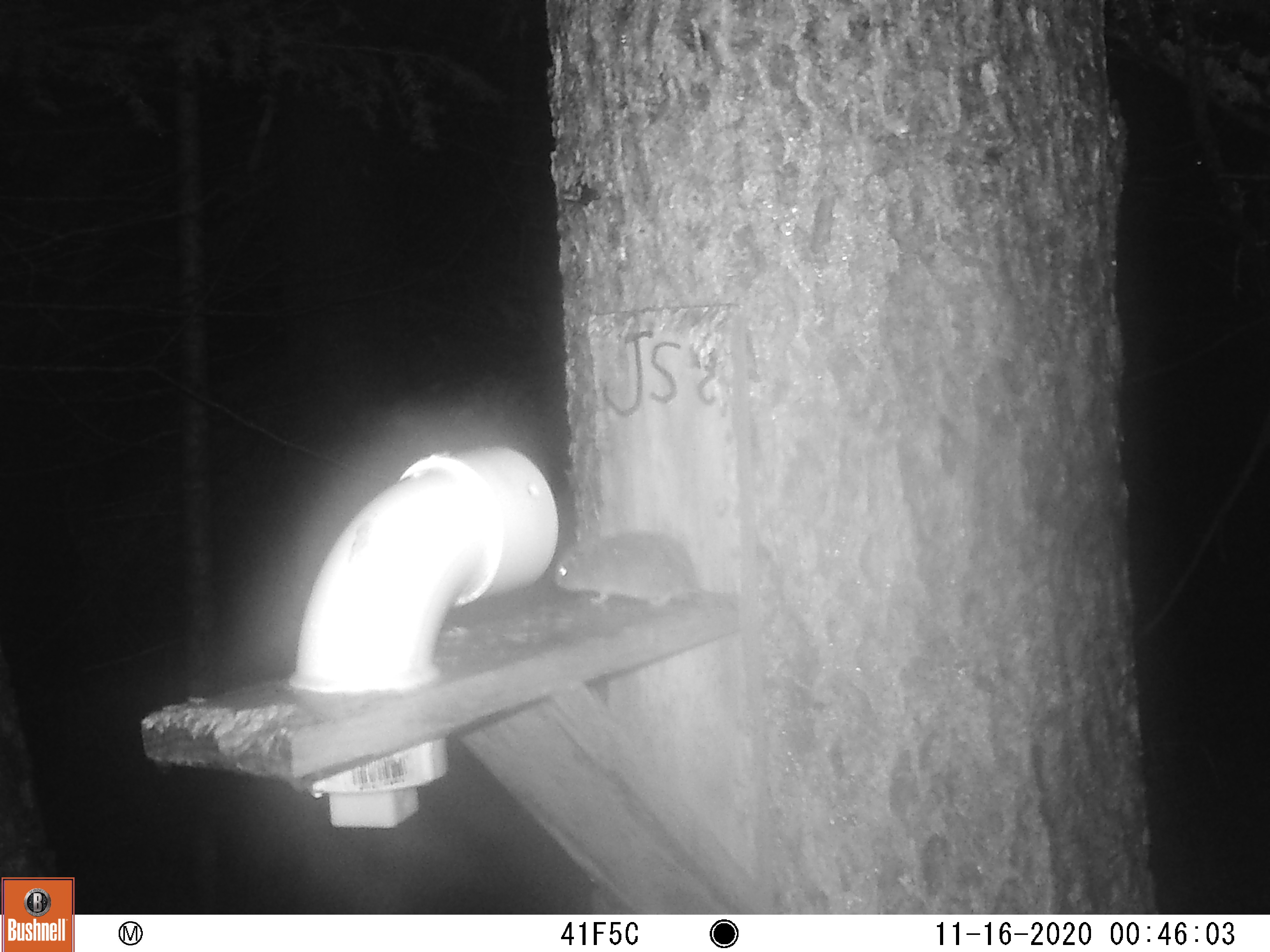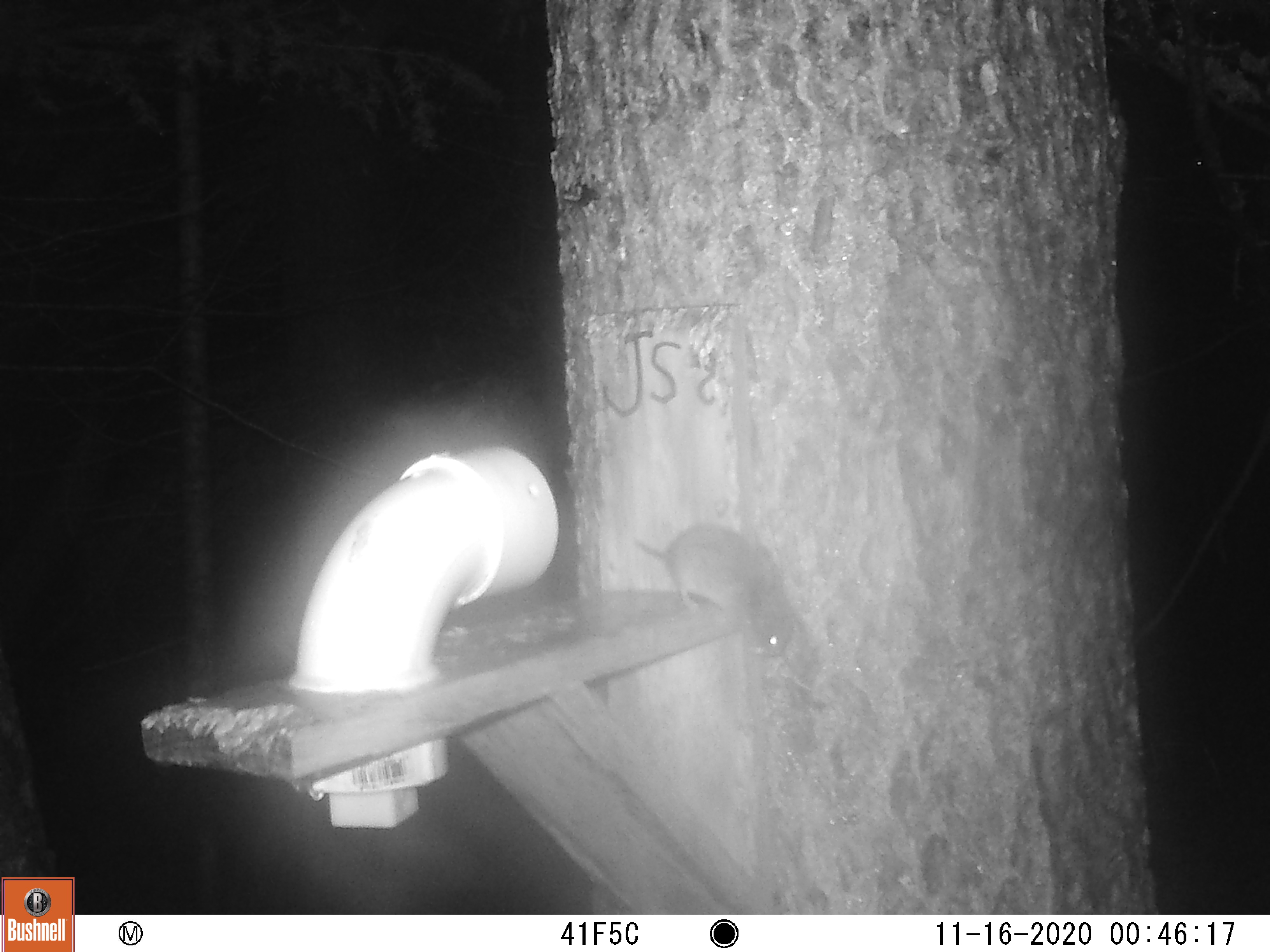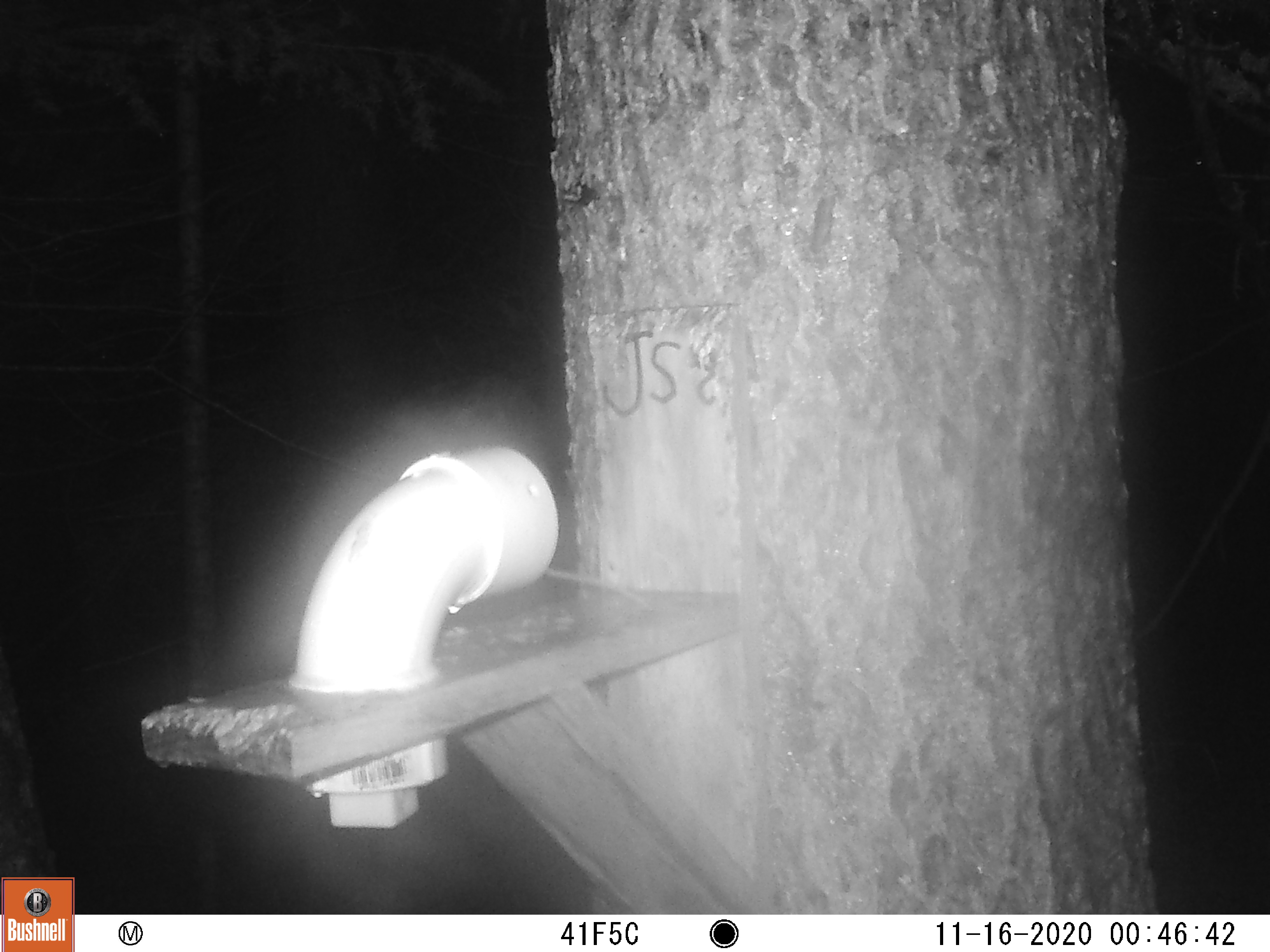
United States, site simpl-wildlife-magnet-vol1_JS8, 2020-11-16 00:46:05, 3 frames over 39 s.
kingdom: Animalia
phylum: Chordata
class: Mammalia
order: Rodentia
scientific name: Rodentia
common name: mouse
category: mouse sp.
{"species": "mouse sp. (mouse) (Rodentia)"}